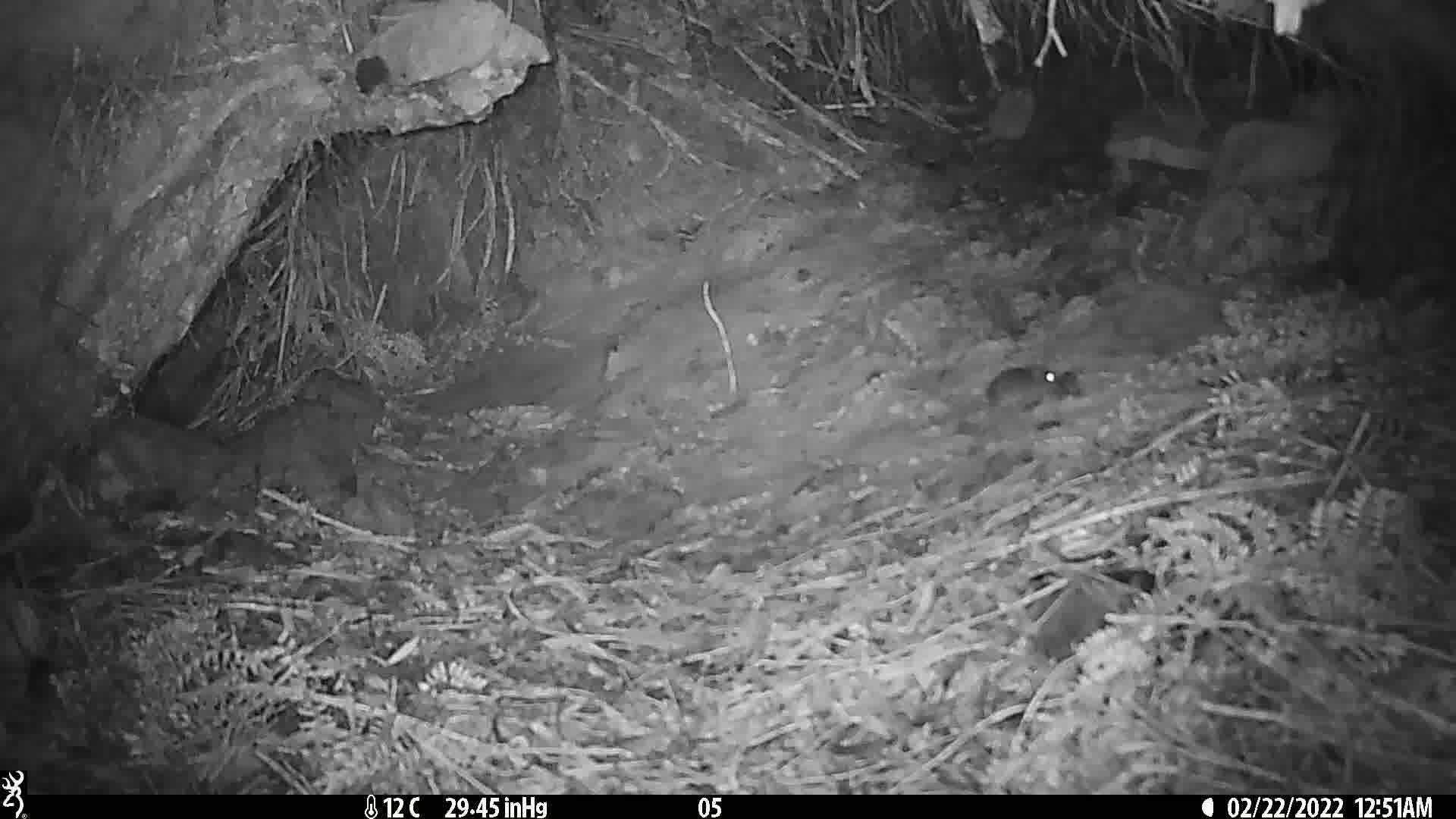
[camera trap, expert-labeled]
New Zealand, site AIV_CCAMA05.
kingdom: Animalia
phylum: Chordata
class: Mammalia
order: Rodentia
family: Muridae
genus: Mus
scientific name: Mus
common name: mouse